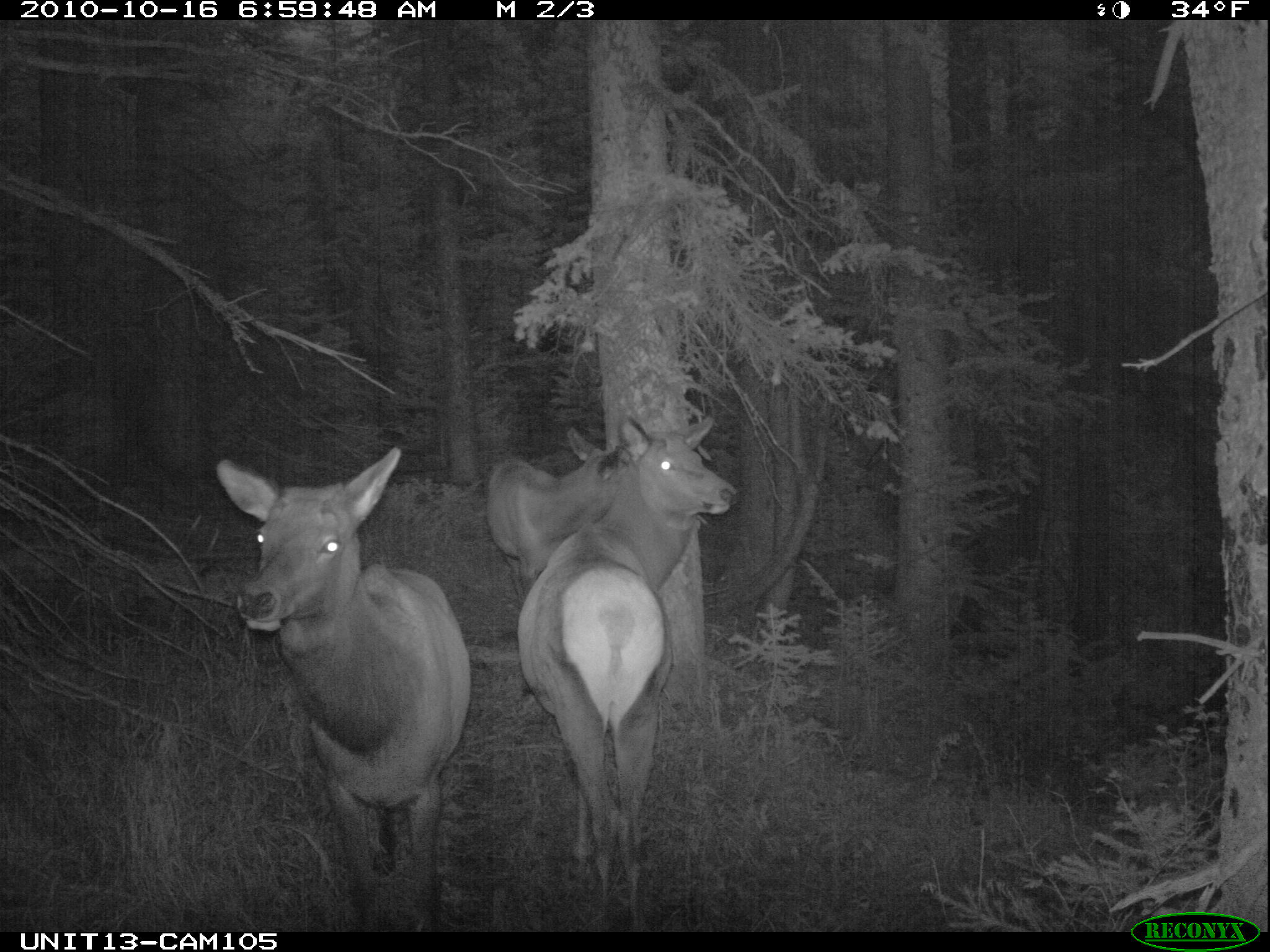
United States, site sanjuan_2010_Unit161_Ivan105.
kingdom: Animalia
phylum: Chordata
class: Mammalia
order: Artiodactyla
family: Cervidae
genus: Cervus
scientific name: Cervus elaphus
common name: red deer